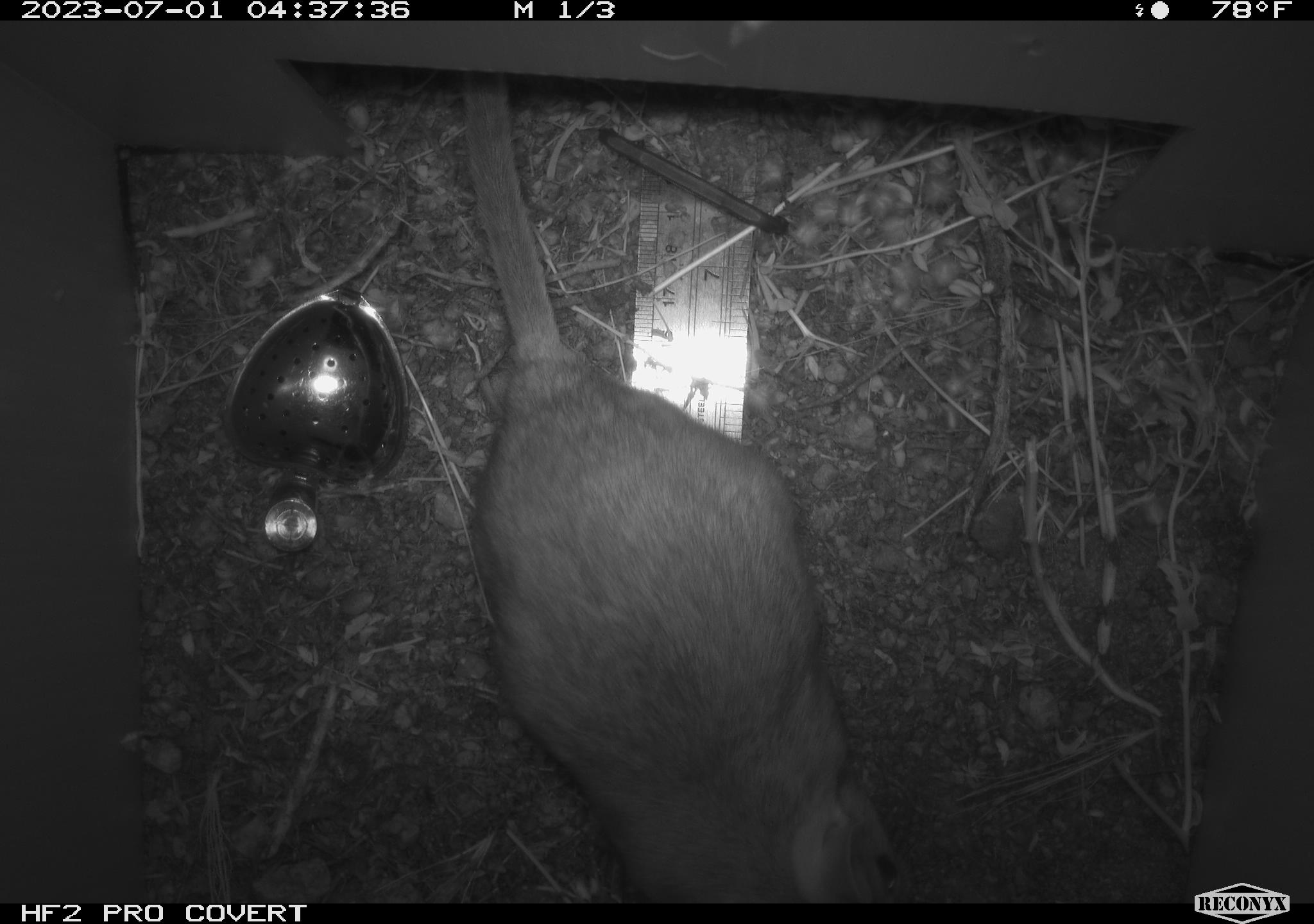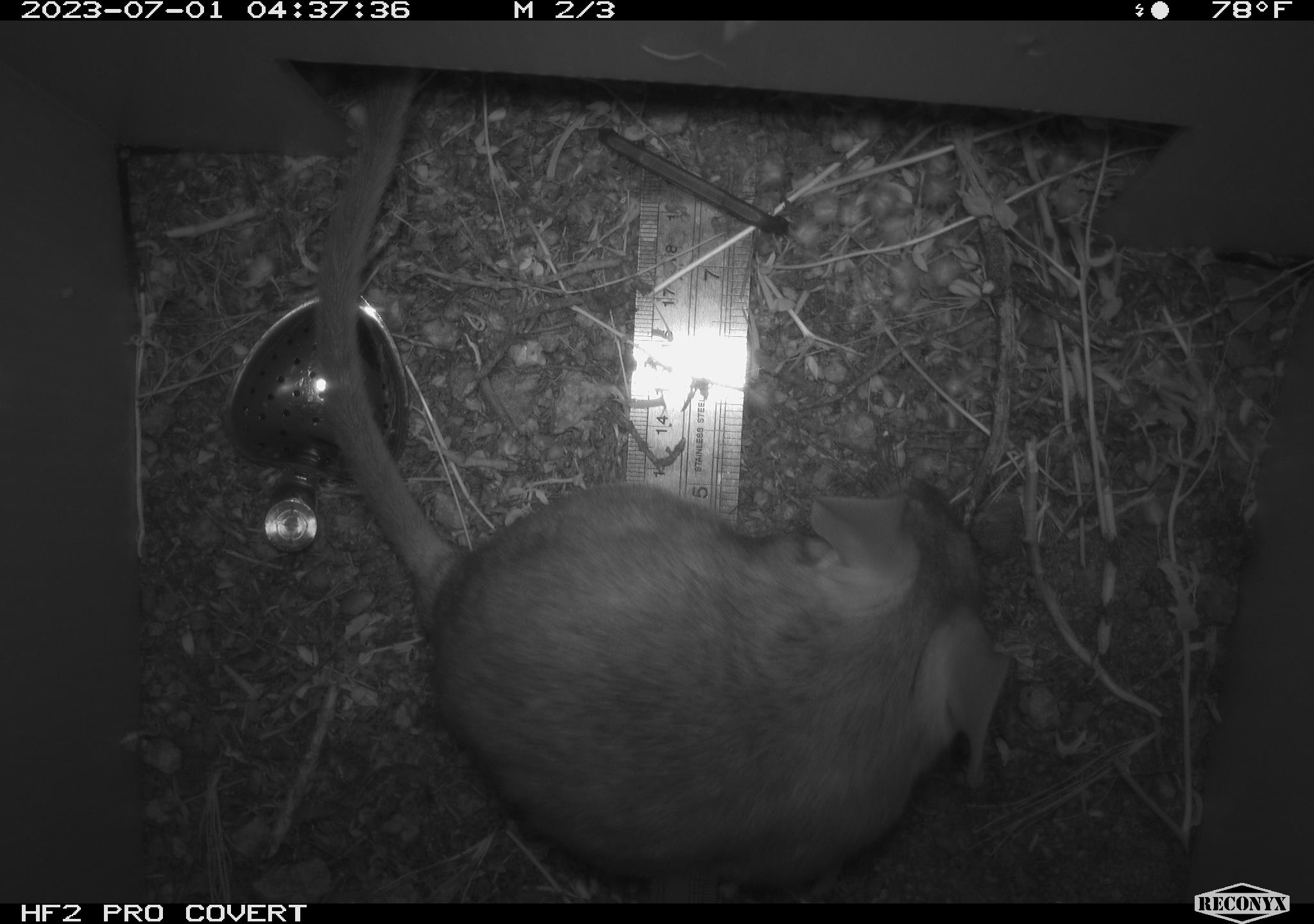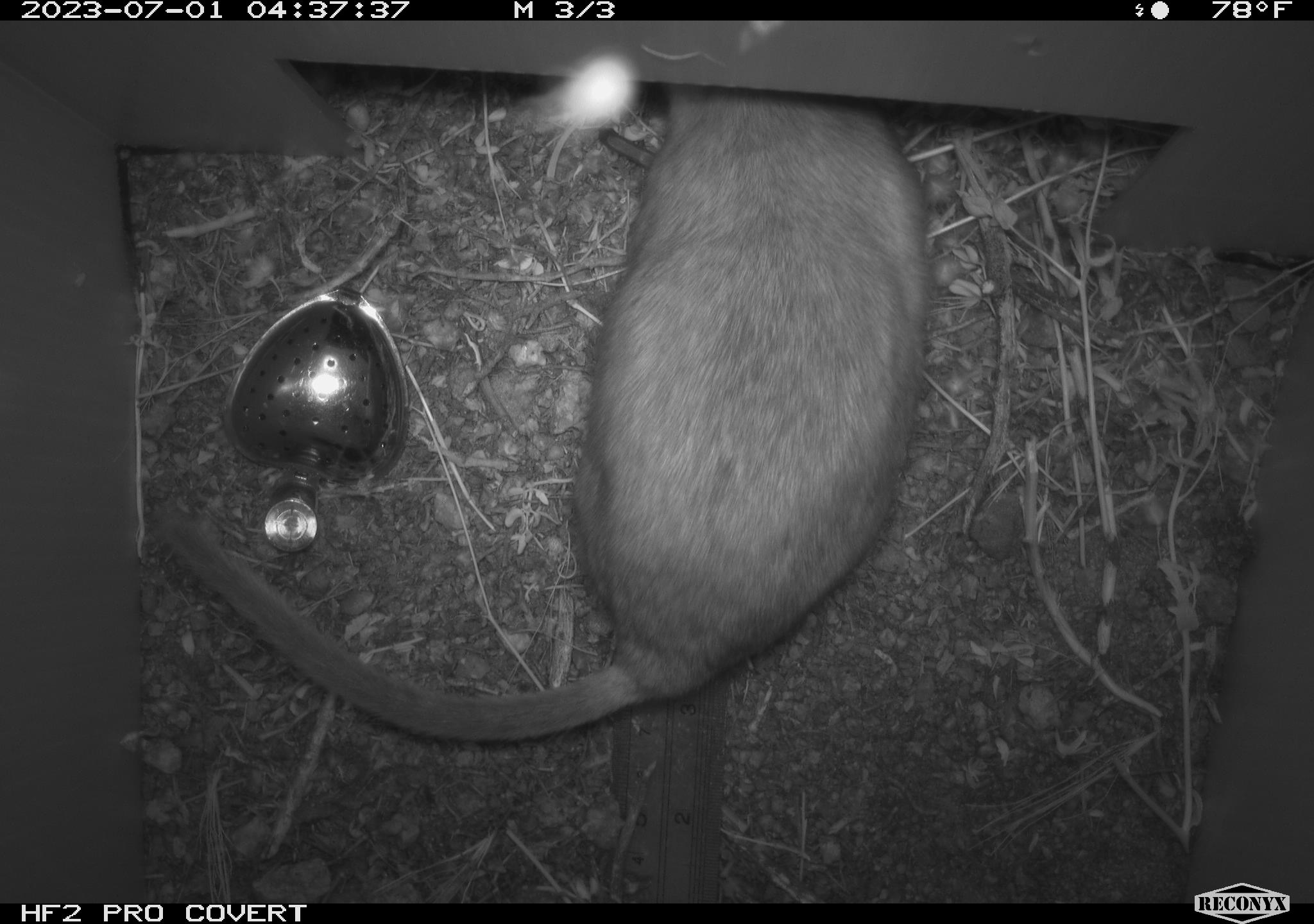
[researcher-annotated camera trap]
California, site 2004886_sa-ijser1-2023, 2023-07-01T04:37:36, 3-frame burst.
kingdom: Animalia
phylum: Chordata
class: Mammalia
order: Rodentia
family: Cricetidae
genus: Neotoma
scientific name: Neotoma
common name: pack rat or woodrat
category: neotoma species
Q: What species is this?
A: Neotoma species (pack rat or woodrat) (Neotoma).